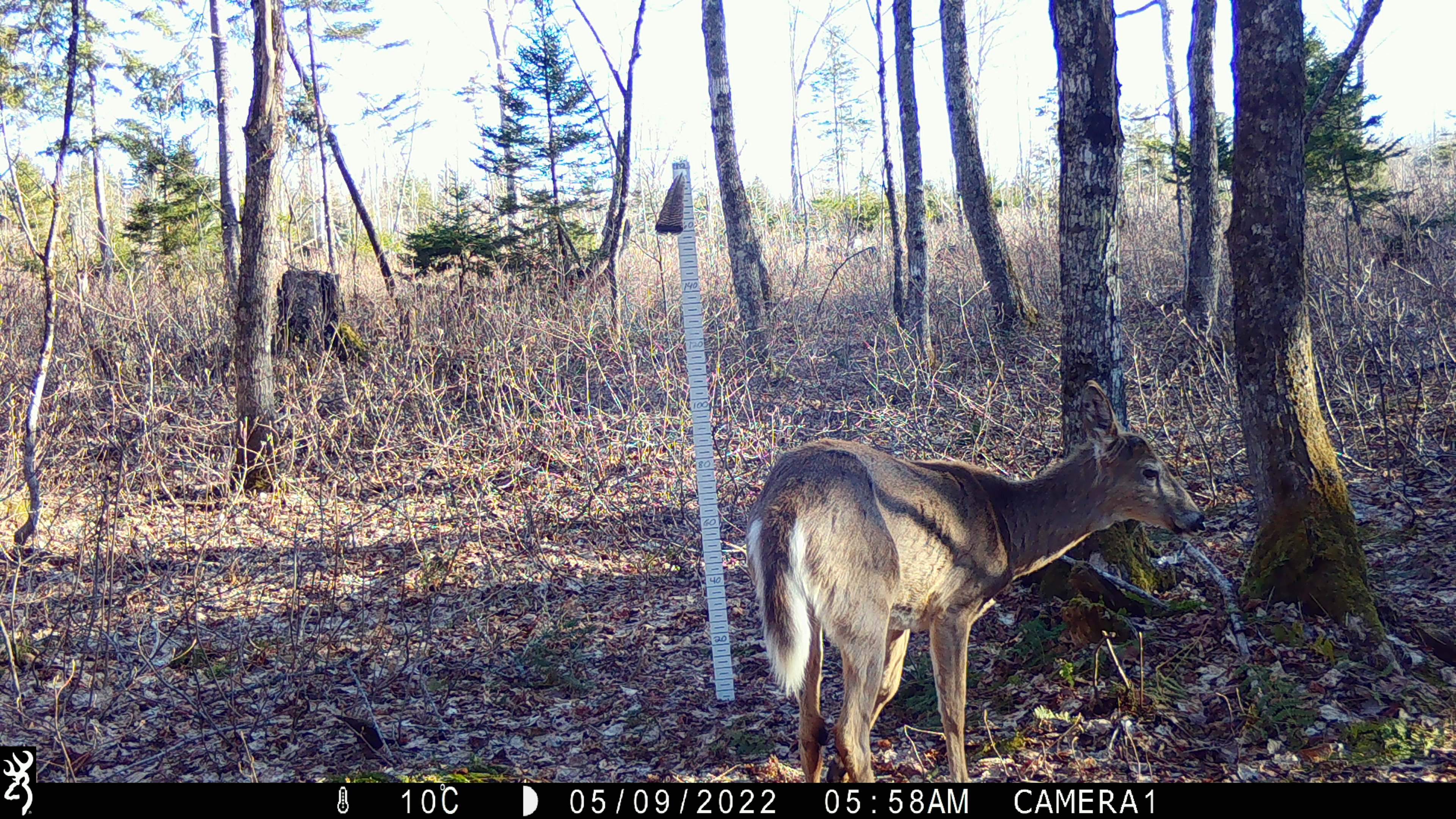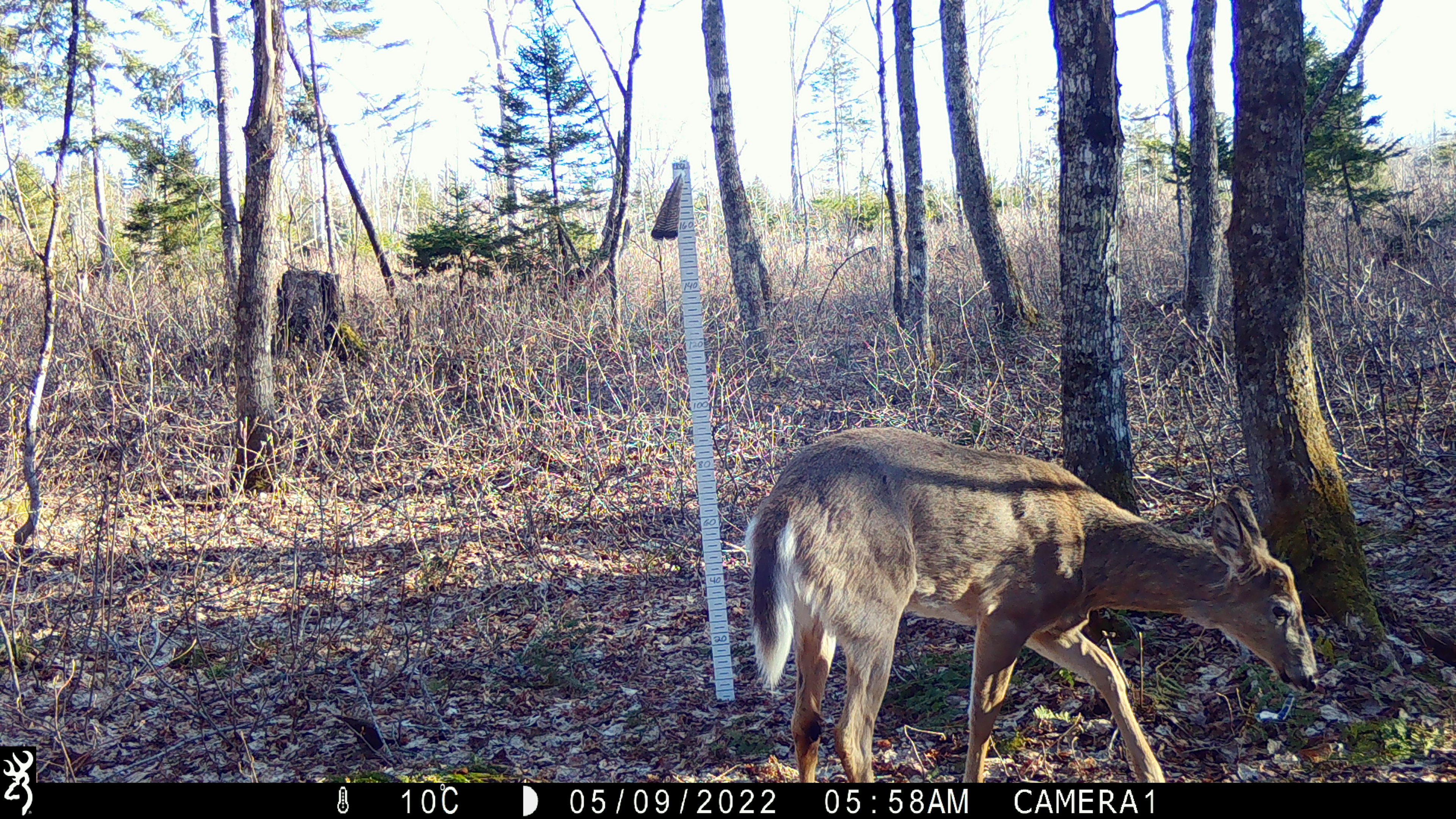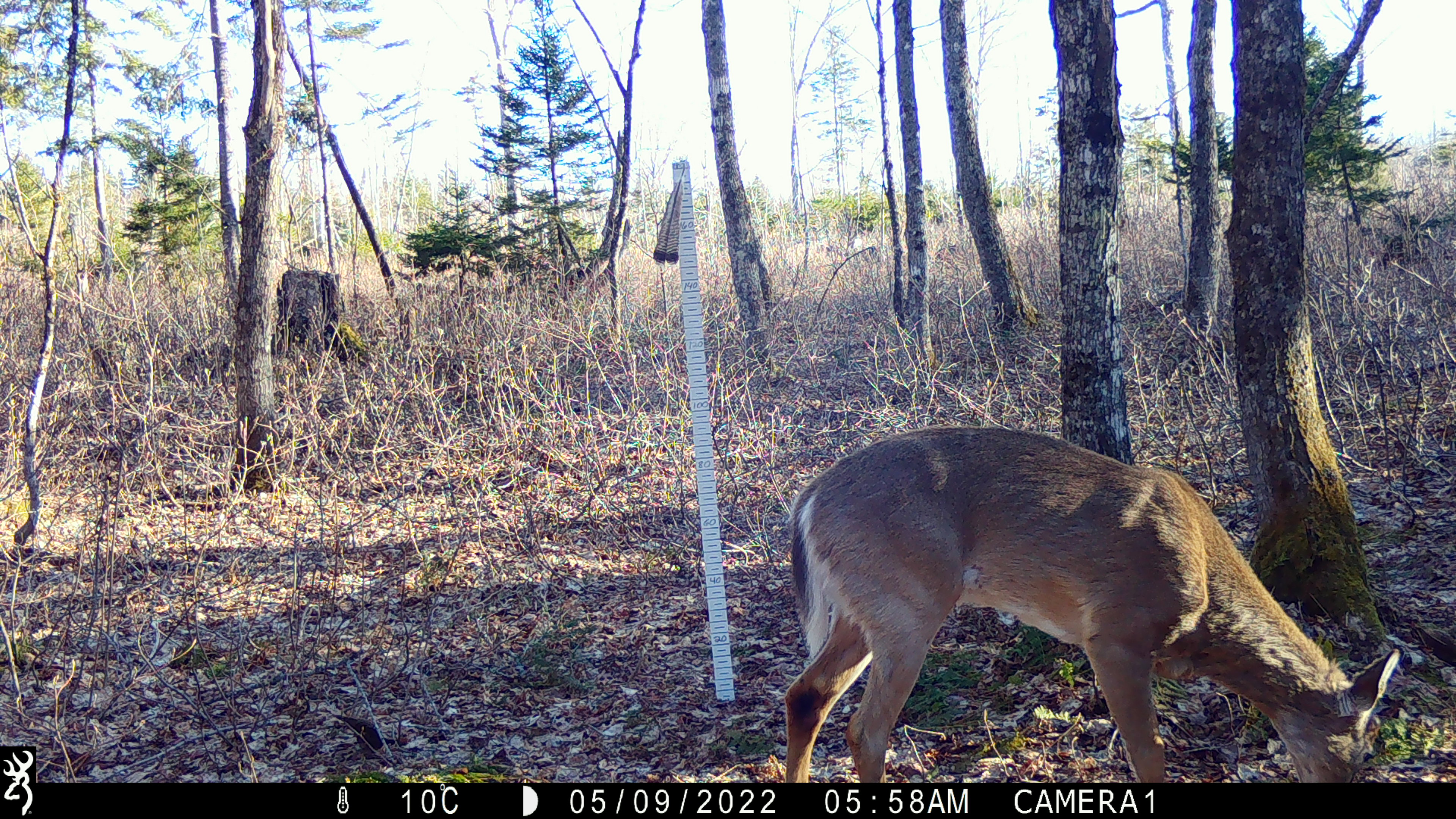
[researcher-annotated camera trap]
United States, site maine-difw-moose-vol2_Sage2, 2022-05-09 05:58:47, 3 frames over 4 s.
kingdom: Animalia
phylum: Chordata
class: Mammalia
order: Artiodactyla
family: Cervidae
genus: Odocoileus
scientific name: Odocoileus virginianus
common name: white-tailed deer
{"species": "white-tailed deer (Odocoileus virginianus)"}